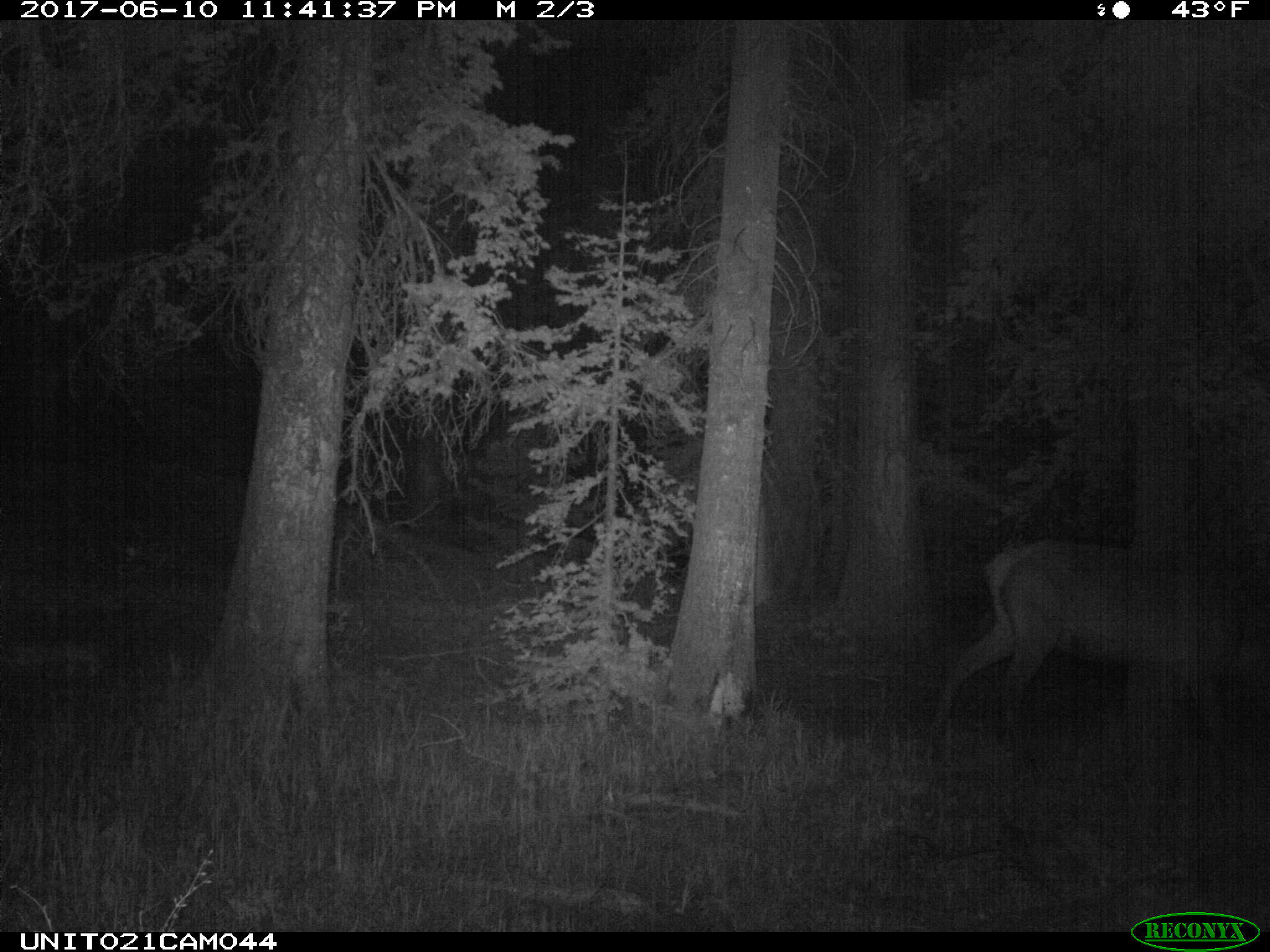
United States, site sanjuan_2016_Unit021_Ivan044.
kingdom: Animalia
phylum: Chordata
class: Mammalia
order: Artiodactyla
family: Cervidae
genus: Cervus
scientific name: Cervus elaphus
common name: red deer